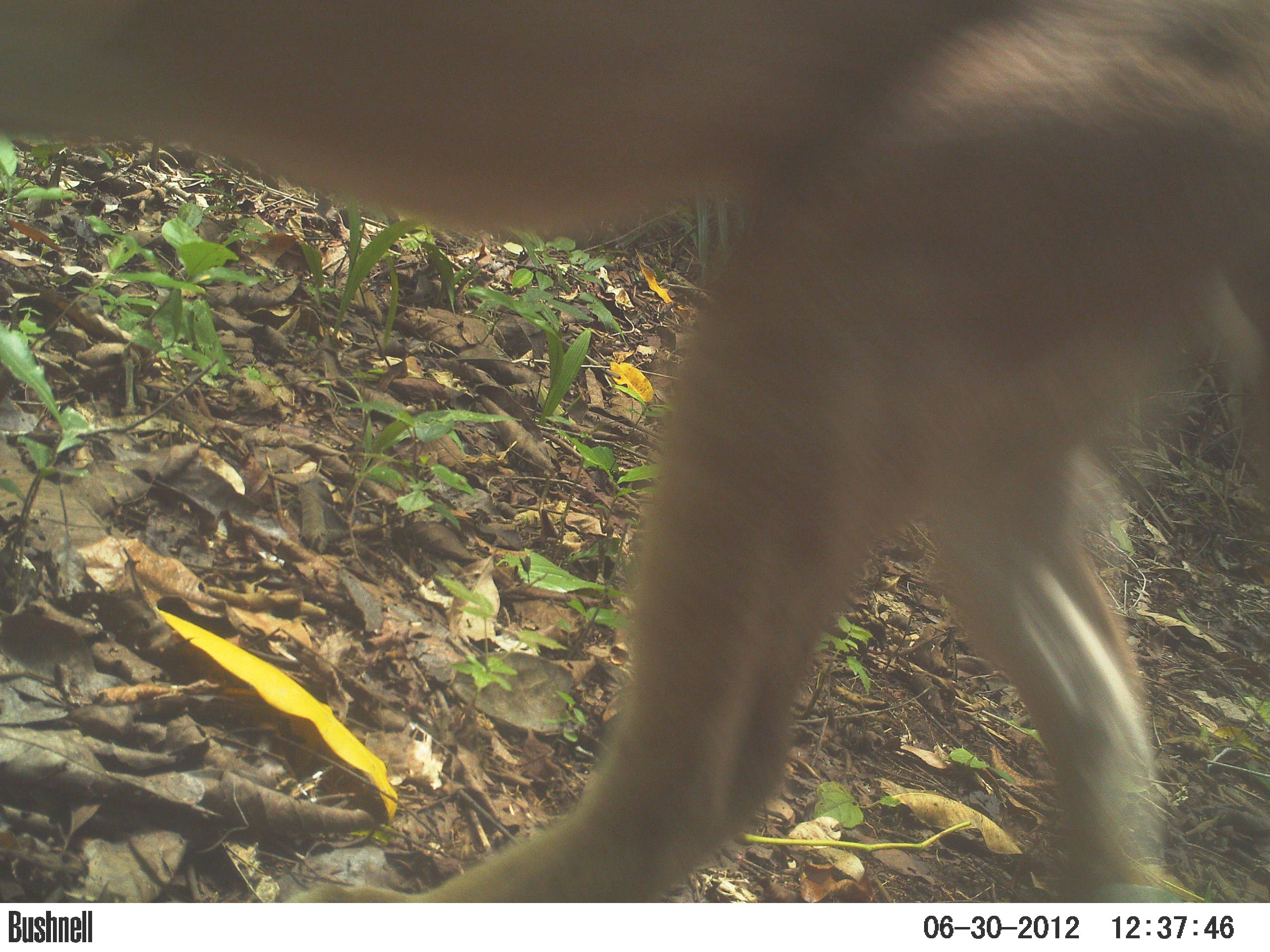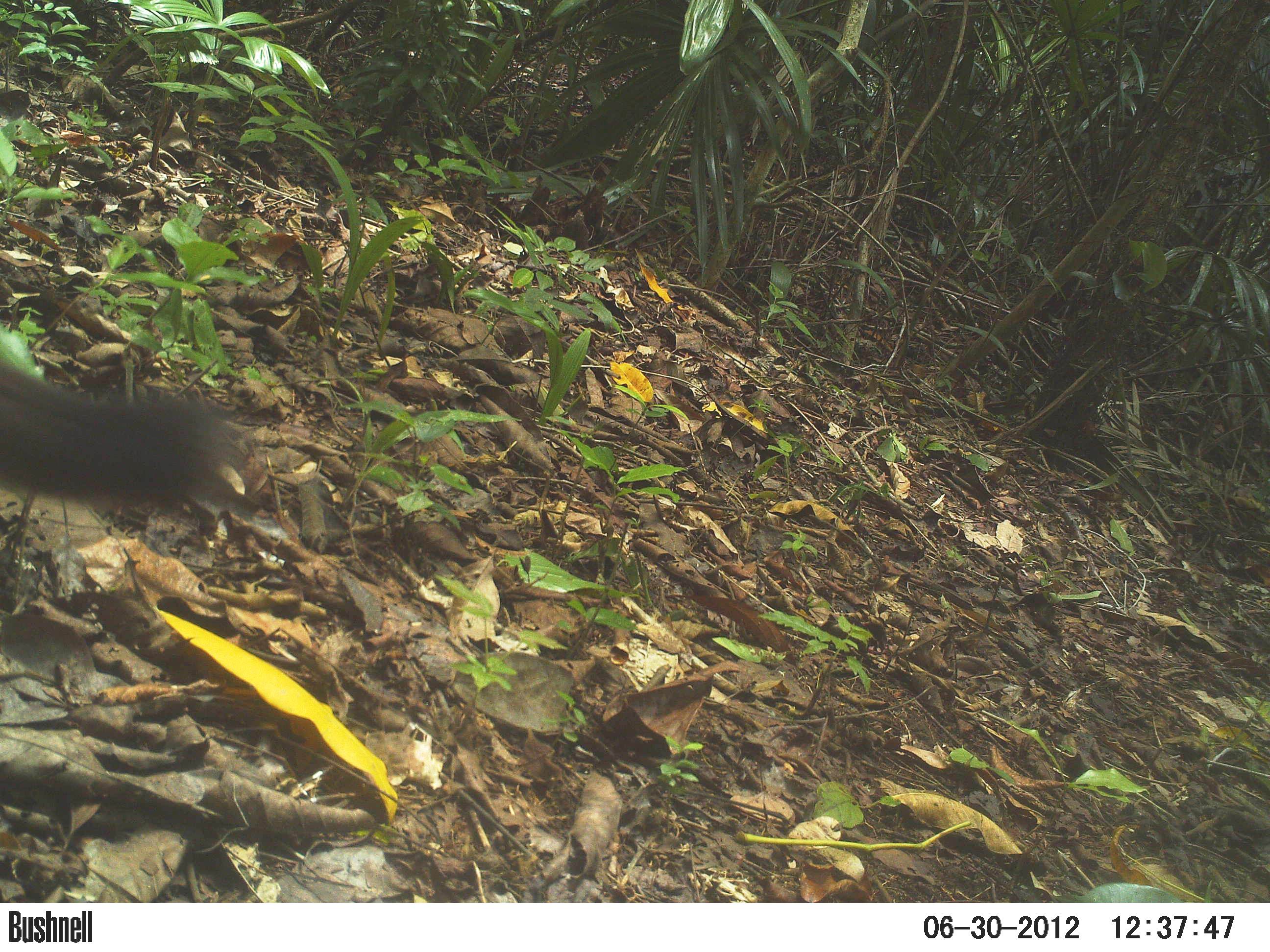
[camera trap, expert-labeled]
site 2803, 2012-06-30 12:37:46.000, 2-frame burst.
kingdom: Animalia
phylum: Chordata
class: Mammalia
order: Carnivora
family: Felidae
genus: Puma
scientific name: Puma concolor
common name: mountain lion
Puma concolor (mountain lion), count 1, age adult.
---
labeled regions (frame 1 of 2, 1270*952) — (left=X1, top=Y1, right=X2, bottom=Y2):
puma concolor: (left=0, top=0, right=1270, bottom=901)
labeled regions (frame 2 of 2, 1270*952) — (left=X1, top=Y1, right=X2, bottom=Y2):
puma concolor: (left=0, top=354, right=249, bottom=514)